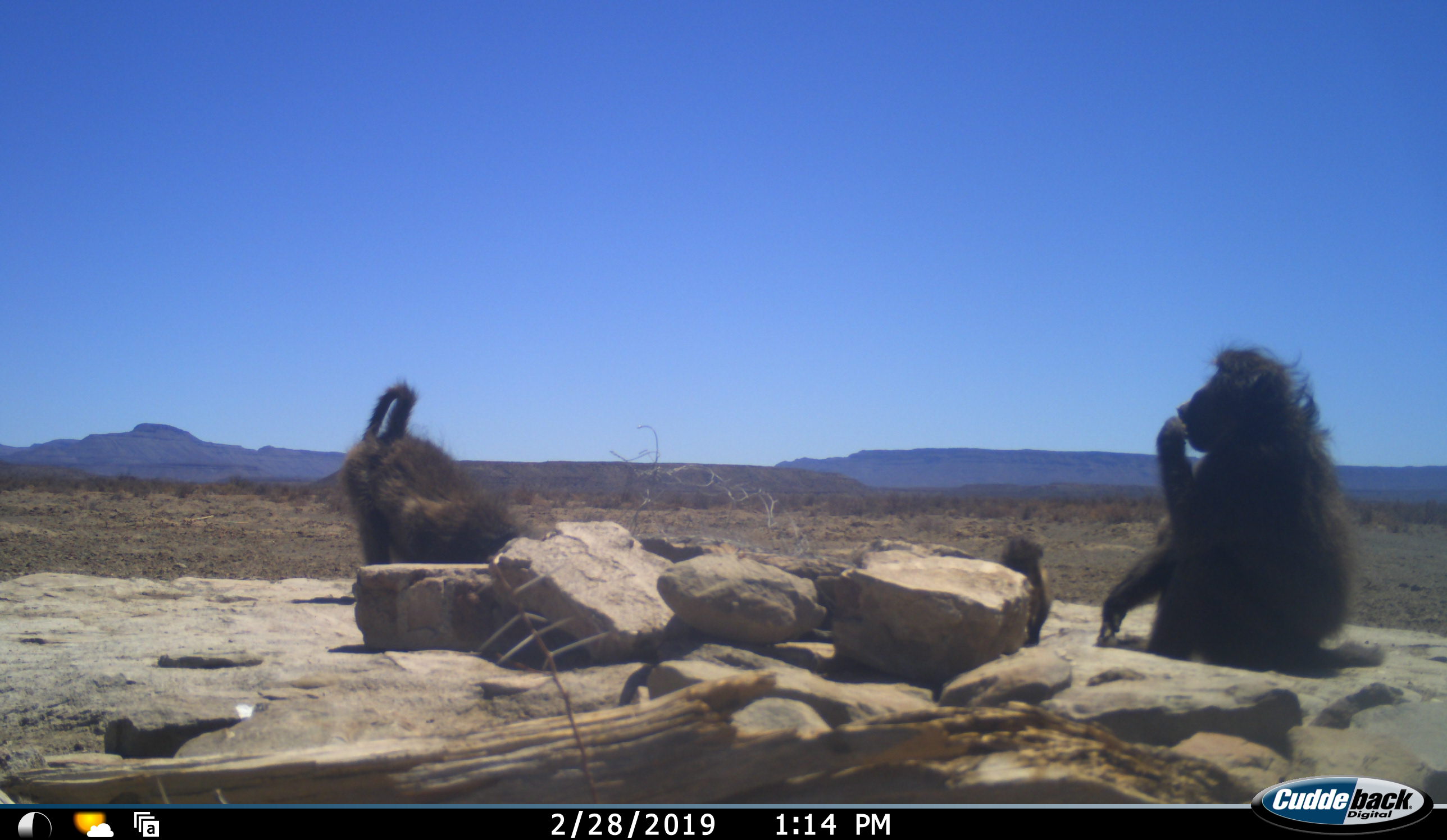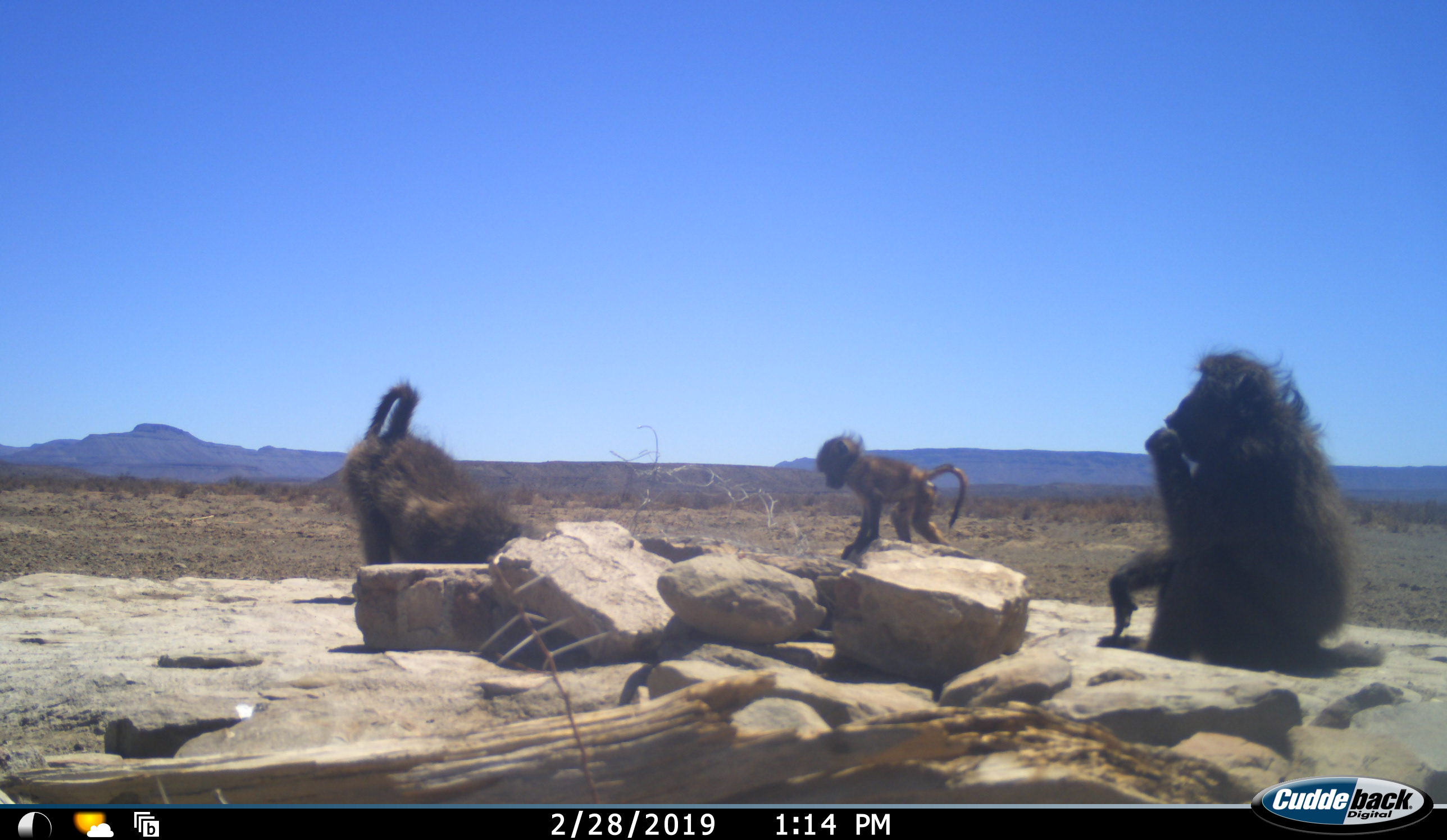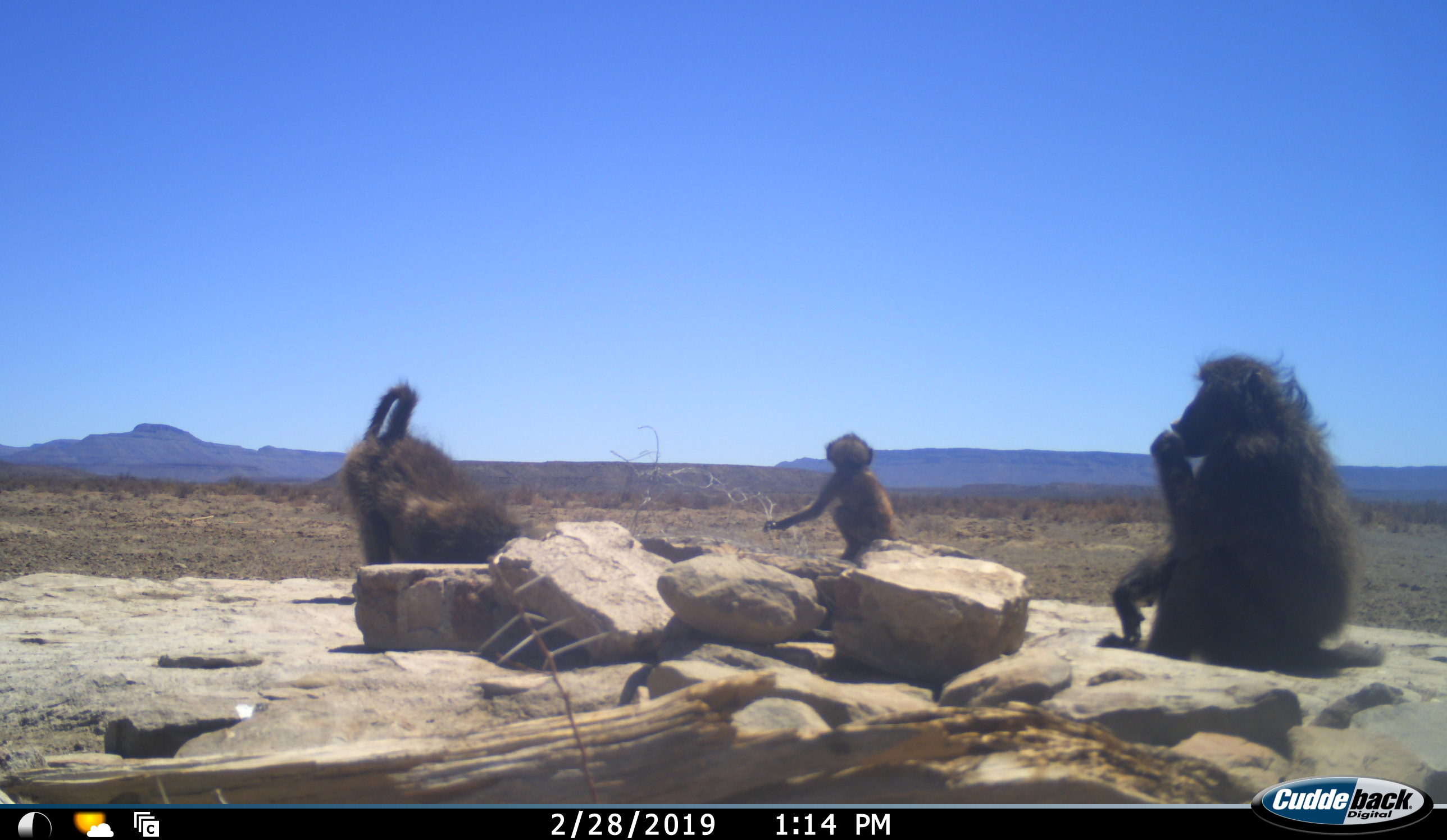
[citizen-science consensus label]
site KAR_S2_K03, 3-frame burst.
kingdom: Animalia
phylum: Chordata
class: Mammalia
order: Primates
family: Cercopithecidae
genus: Papio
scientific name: Papio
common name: baboon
Baboon (Papio), count 3. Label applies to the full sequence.